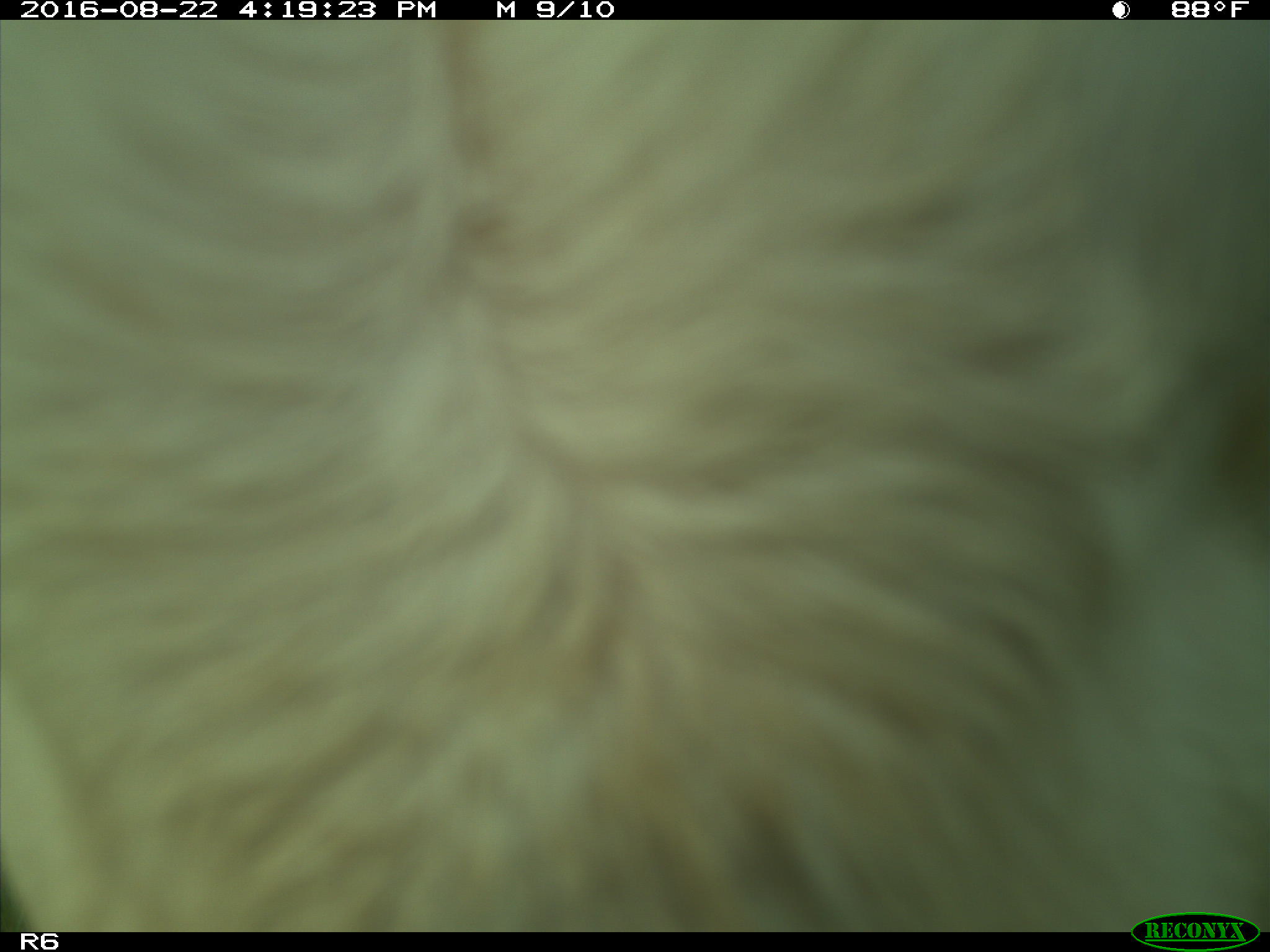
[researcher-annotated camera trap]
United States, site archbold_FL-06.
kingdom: Animalia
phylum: Chordata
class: Mammalia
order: Artiodactyla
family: Bovidae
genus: Bos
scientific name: Bos taurus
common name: domestic cow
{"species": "Bos taurus (domestic cow)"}